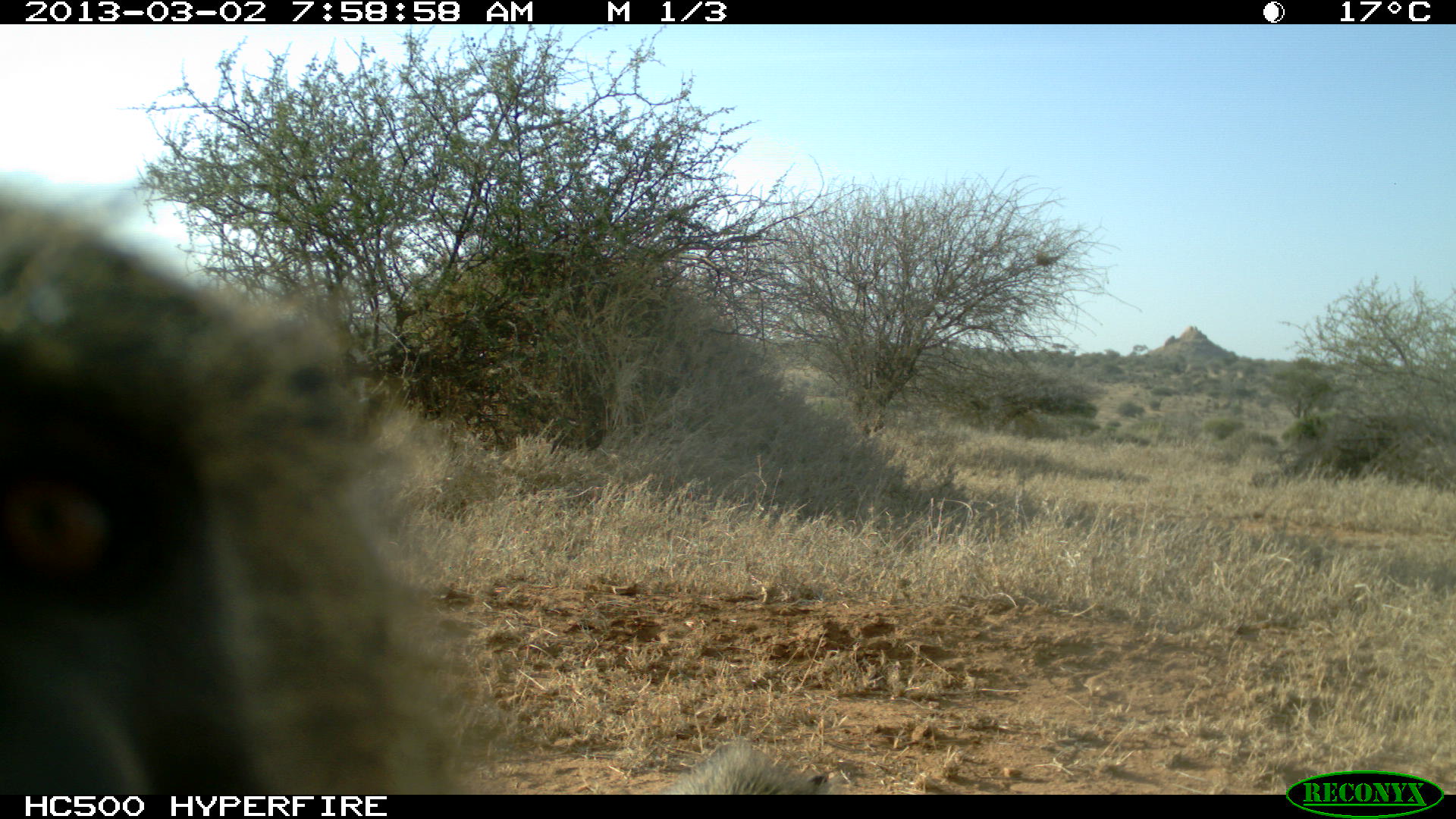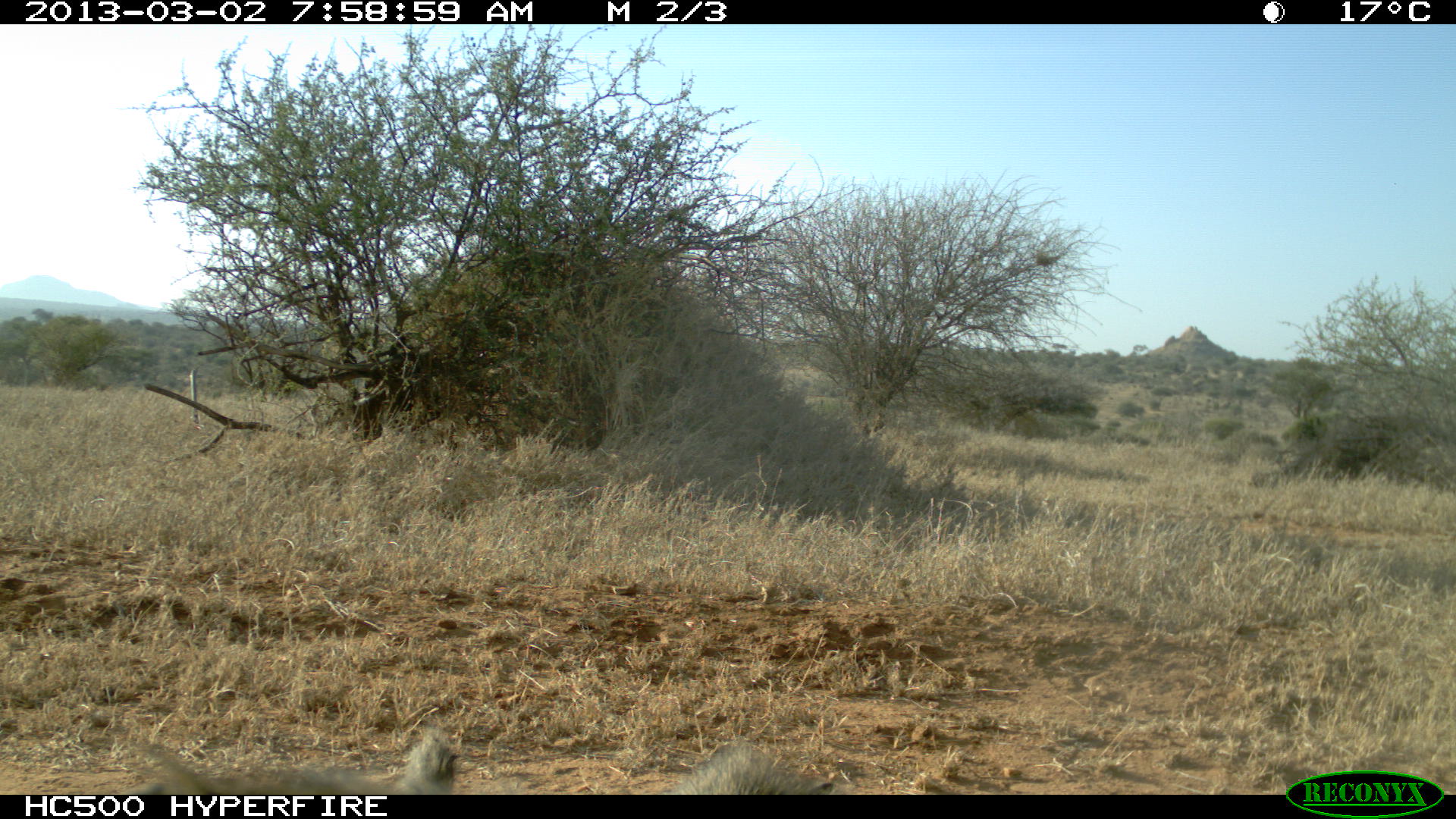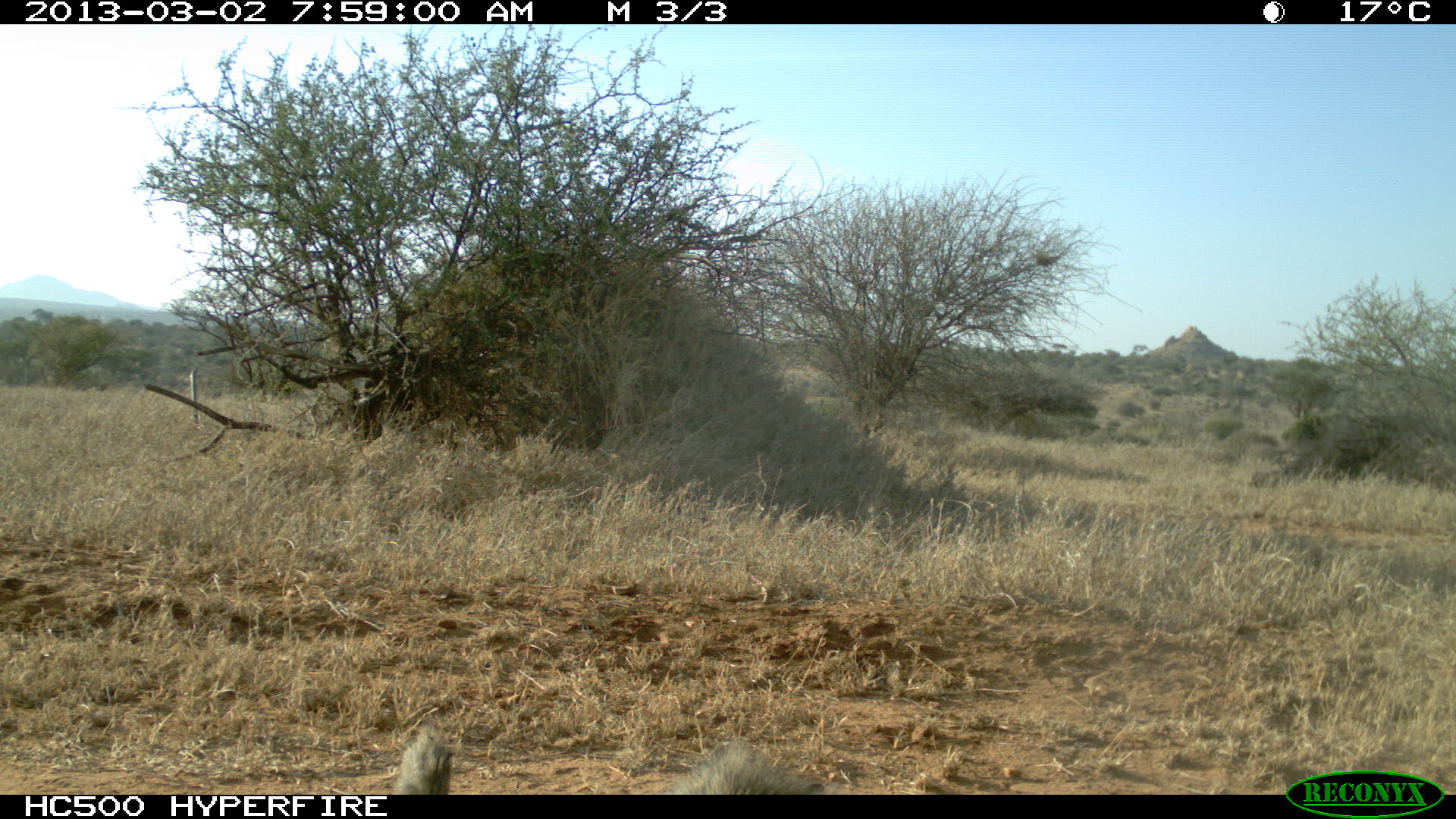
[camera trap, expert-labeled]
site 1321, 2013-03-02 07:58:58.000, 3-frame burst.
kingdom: Animalia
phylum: Chordata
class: Mammalia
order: Primates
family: Cercopithecidae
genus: Papio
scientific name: Papio anubis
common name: olive baboon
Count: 1.